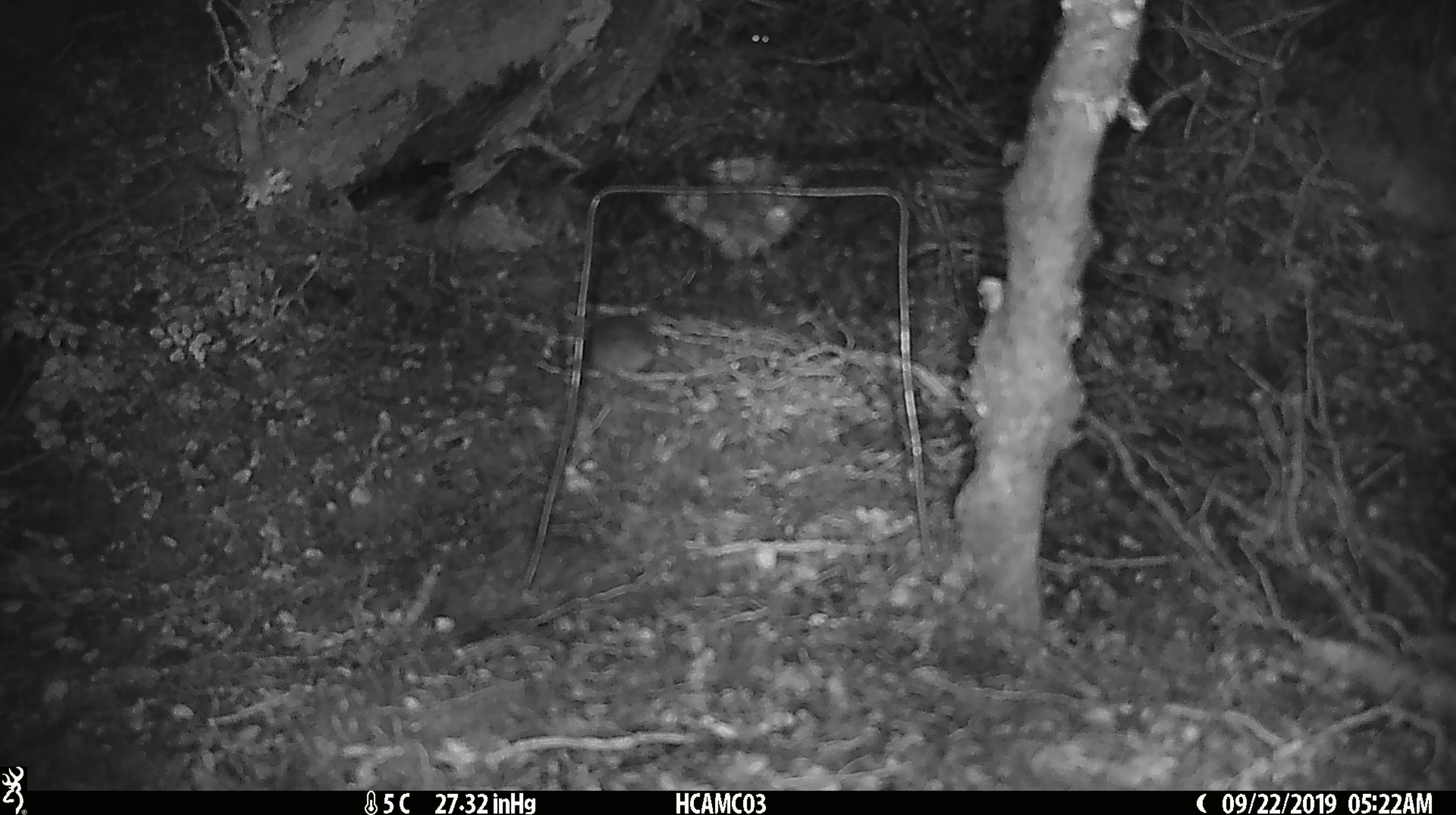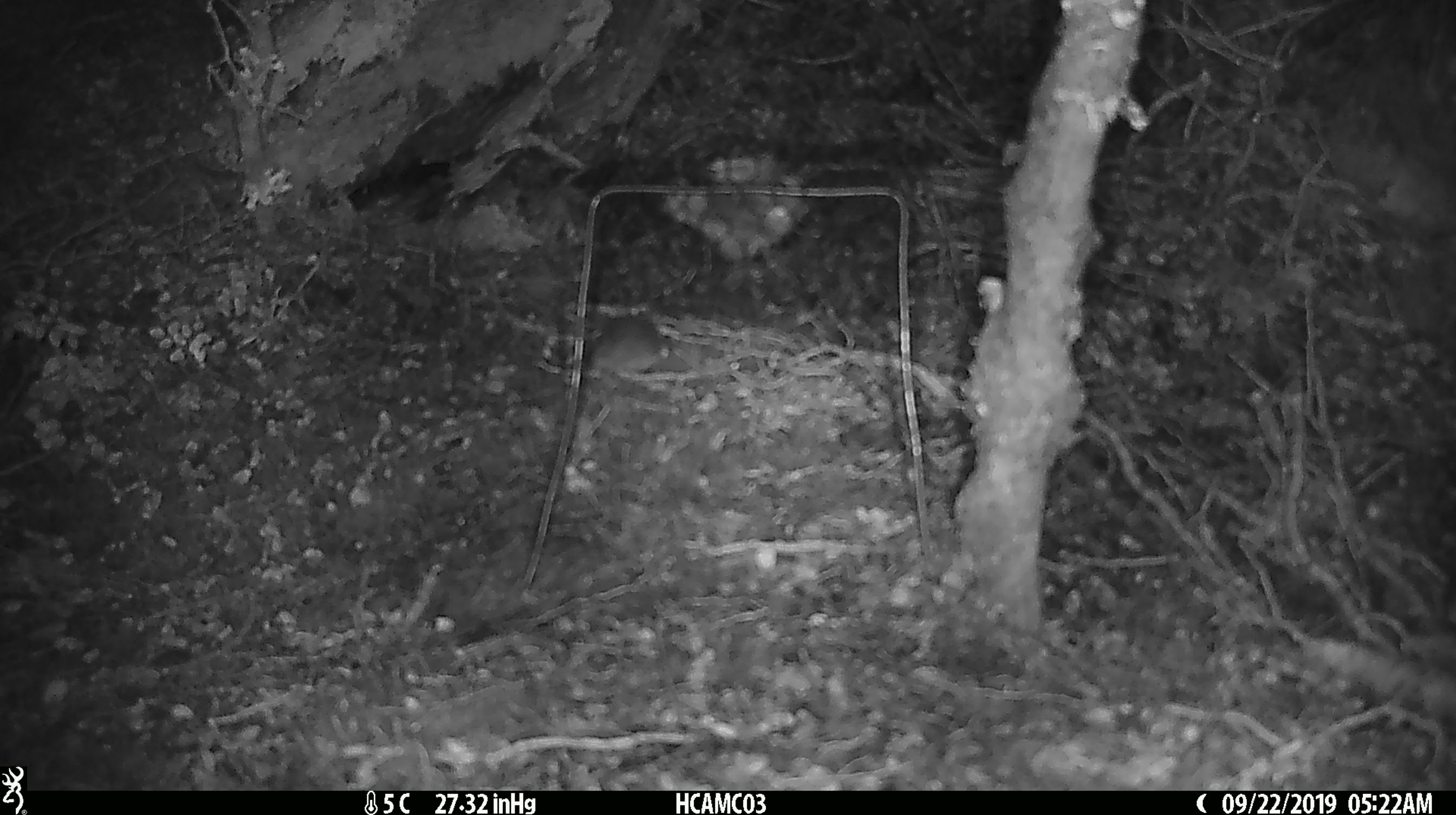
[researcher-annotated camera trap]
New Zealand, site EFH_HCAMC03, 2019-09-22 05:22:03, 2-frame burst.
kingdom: Animalia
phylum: Chordata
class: Mammalia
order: Rodentia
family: Muridae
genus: Mus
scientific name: Mus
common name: mouse